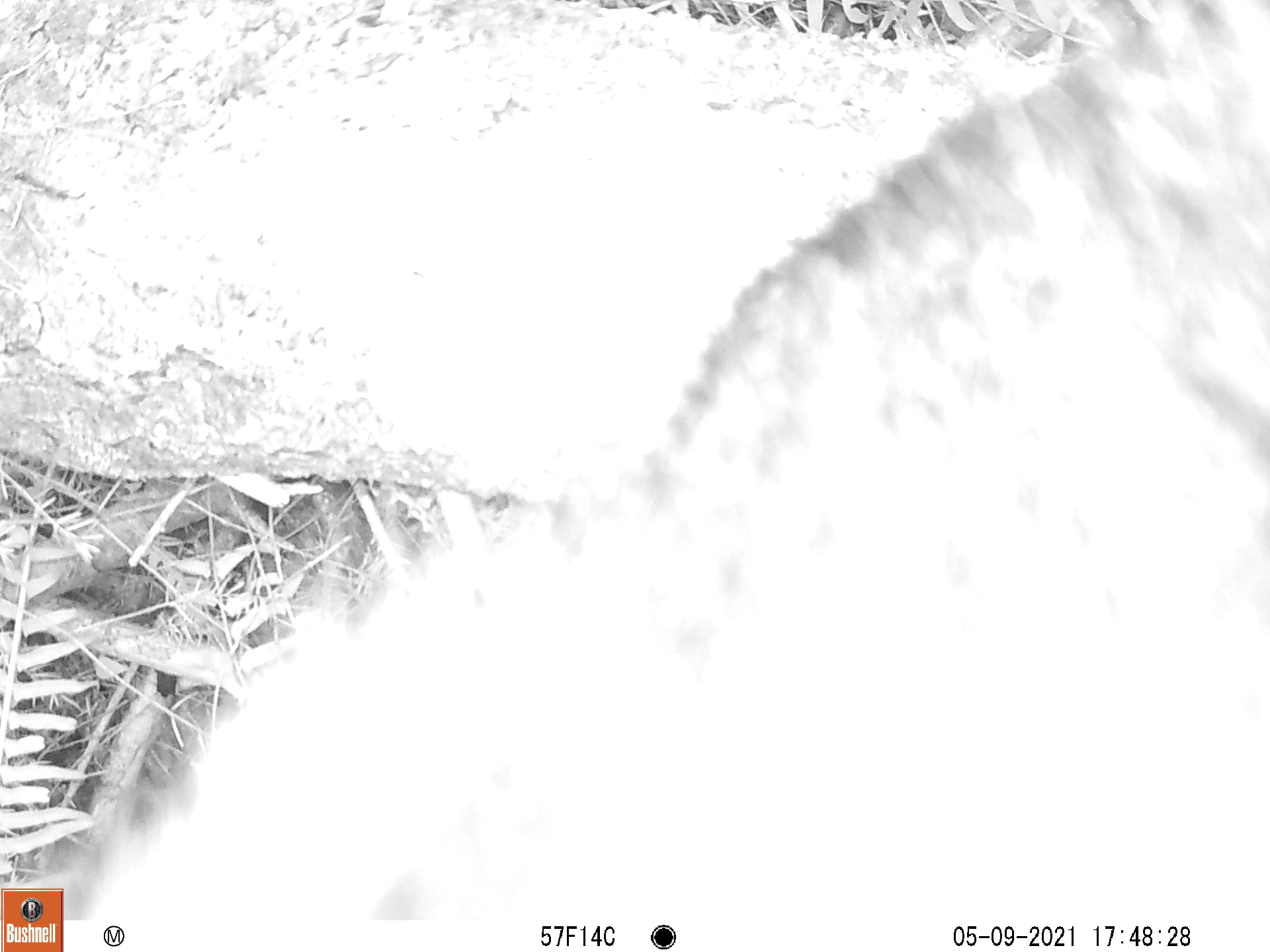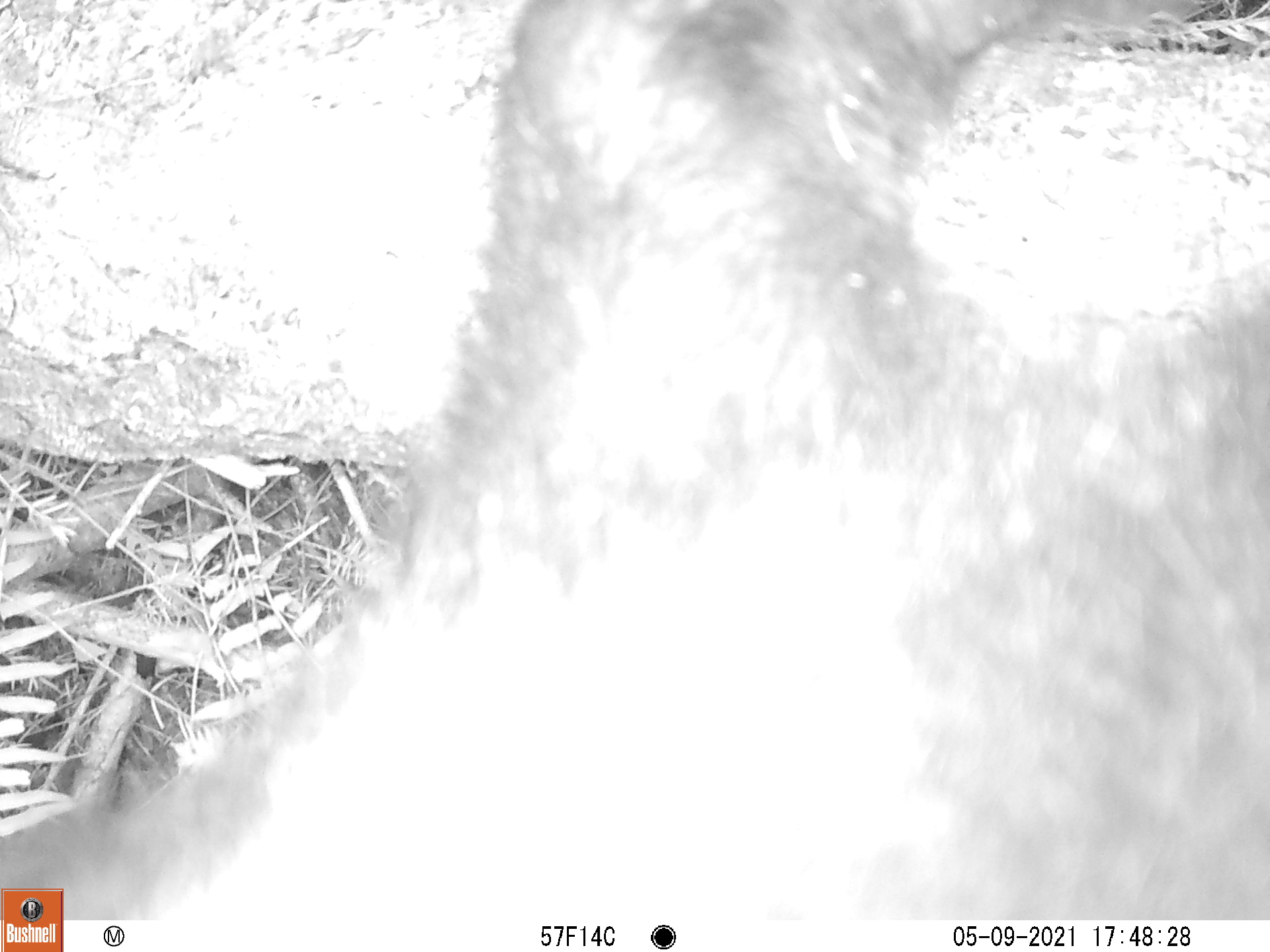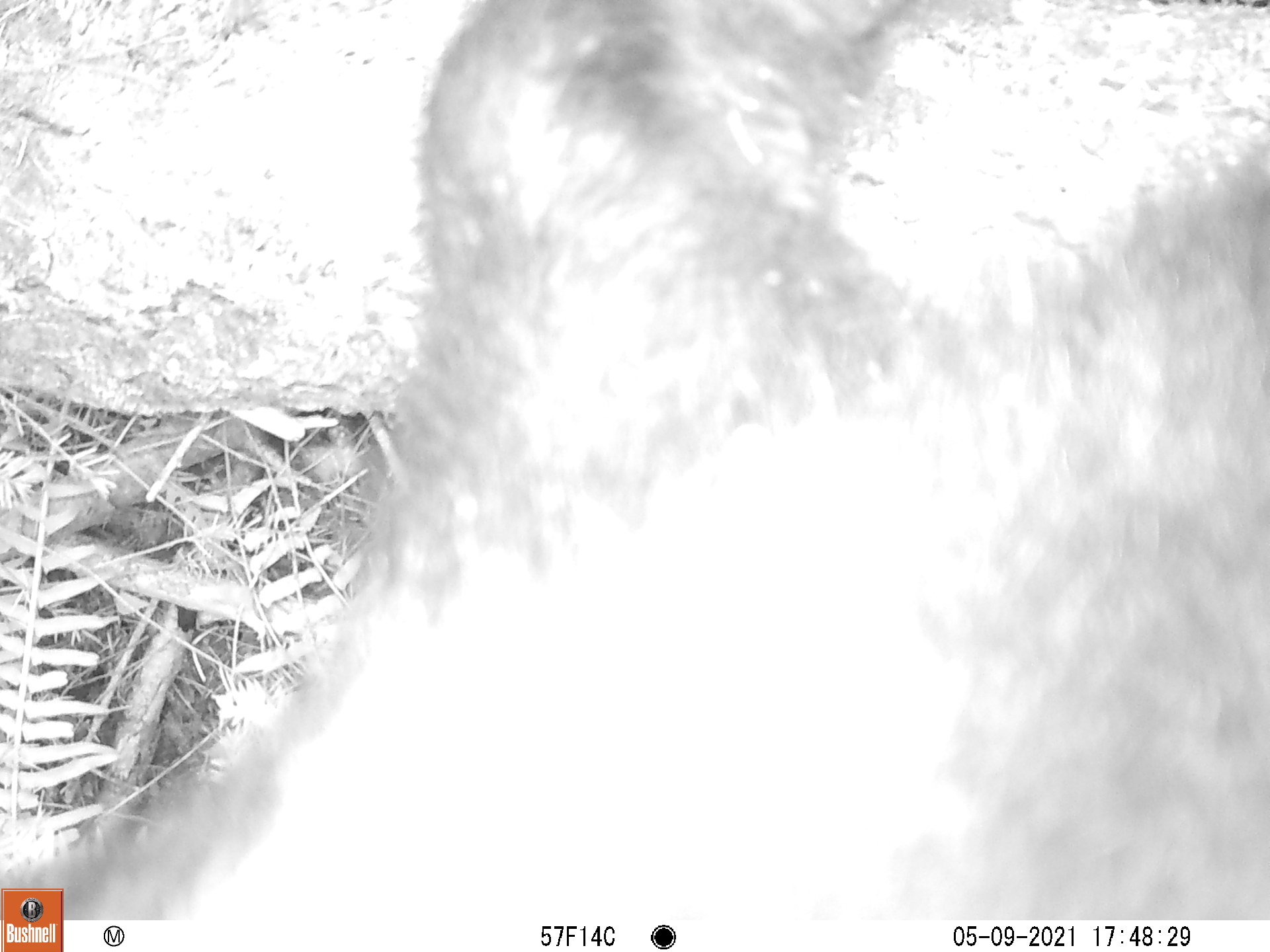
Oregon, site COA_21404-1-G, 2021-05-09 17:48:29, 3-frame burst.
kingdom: Animalia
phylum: Chordata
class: Mammalia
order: Carnivora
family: Ursidae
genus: Ursus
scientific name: Ursus americanus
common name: american black bear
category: black bear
Black bear (american black bear) (Ursus americanus).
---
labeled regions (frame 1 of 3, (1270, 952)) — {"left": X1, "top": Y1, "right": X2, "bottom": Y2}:
black bear: {"left": 77, "top": 9, "right": 1255, "bottom": 908}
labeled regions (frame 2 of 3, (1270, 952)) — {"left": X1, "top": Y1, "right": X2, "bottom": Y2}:
black bear: {"left": 75, "top": 6, "right": 1264, "bottom": 909}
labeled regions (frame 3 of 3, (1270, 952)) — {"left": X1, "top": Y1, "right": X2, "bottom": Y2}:
black bear: {"left": 69, "top": 9, "right": 1262, "bottom": 909}